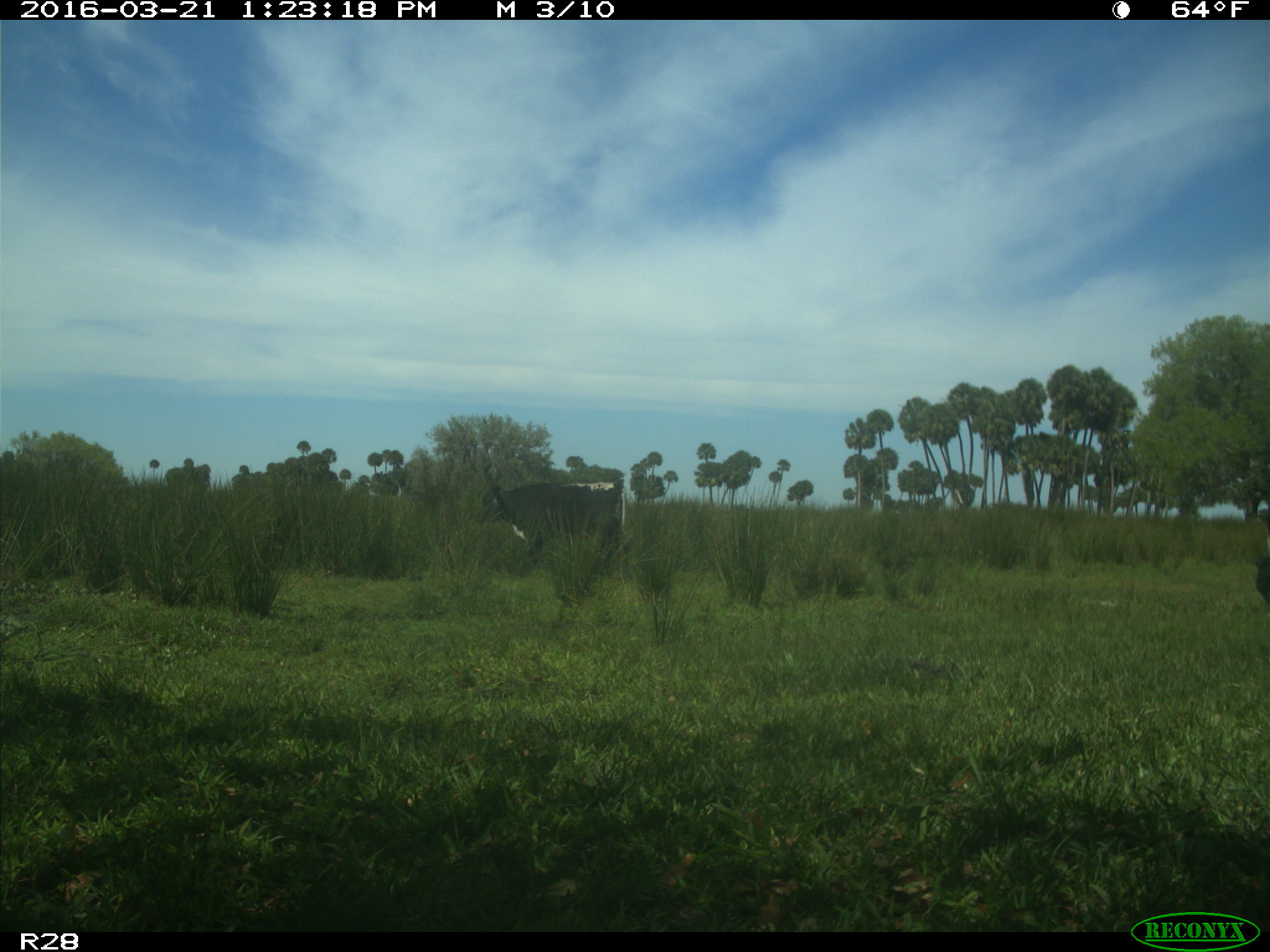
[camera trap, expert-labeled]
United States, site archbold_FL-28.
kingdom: Animalia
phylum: Chordata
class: Mammalia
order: Artiodactyla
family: Bovidae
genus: Bos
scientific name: Bos taurus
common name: domestic cow